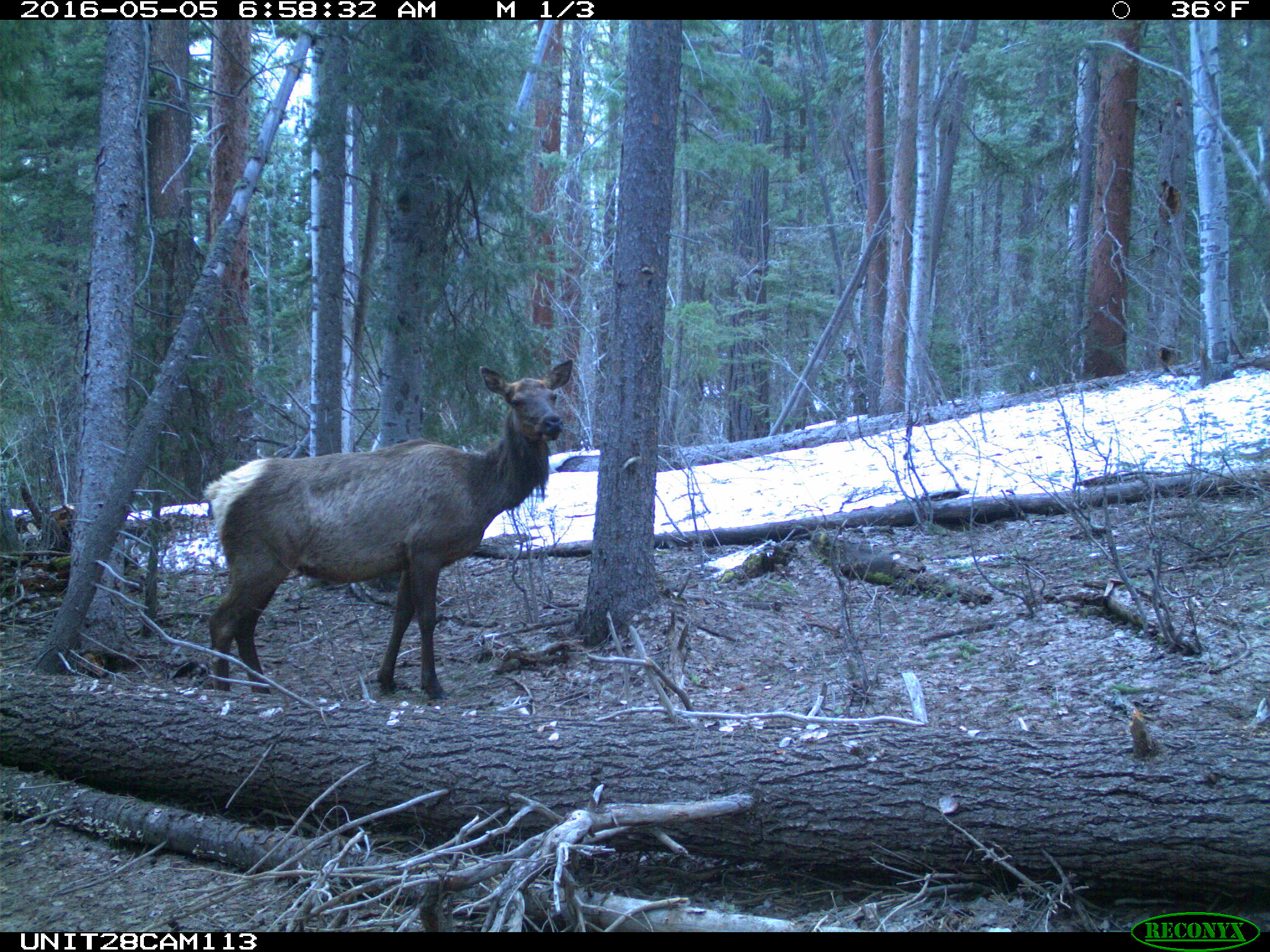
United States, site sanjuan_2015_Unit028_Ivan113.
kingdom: Animalia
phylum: Chordata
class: Mammalia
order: Artiodactyla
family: Cervidae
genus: Cervus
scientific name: Cervus elaphus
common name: red deer